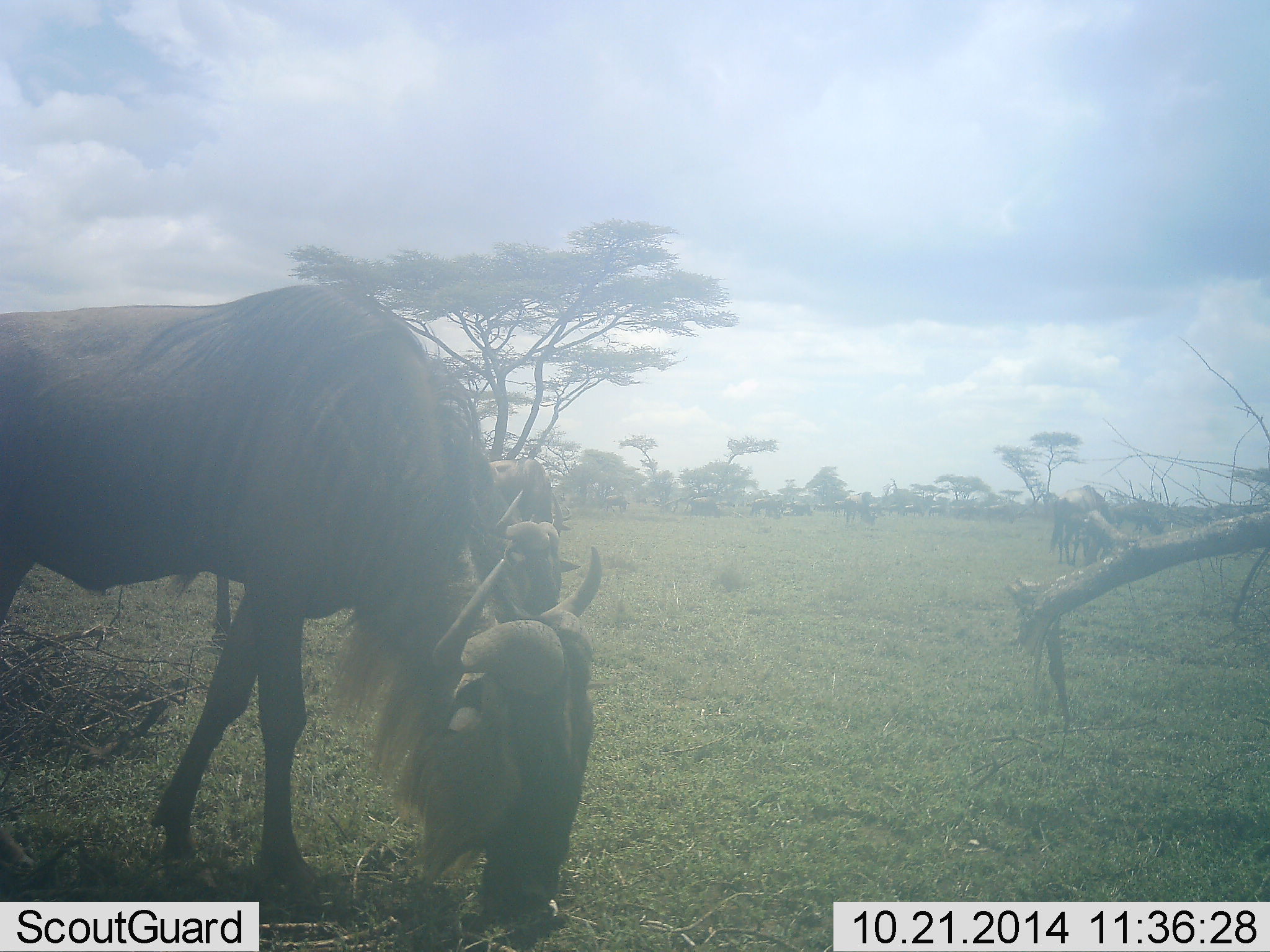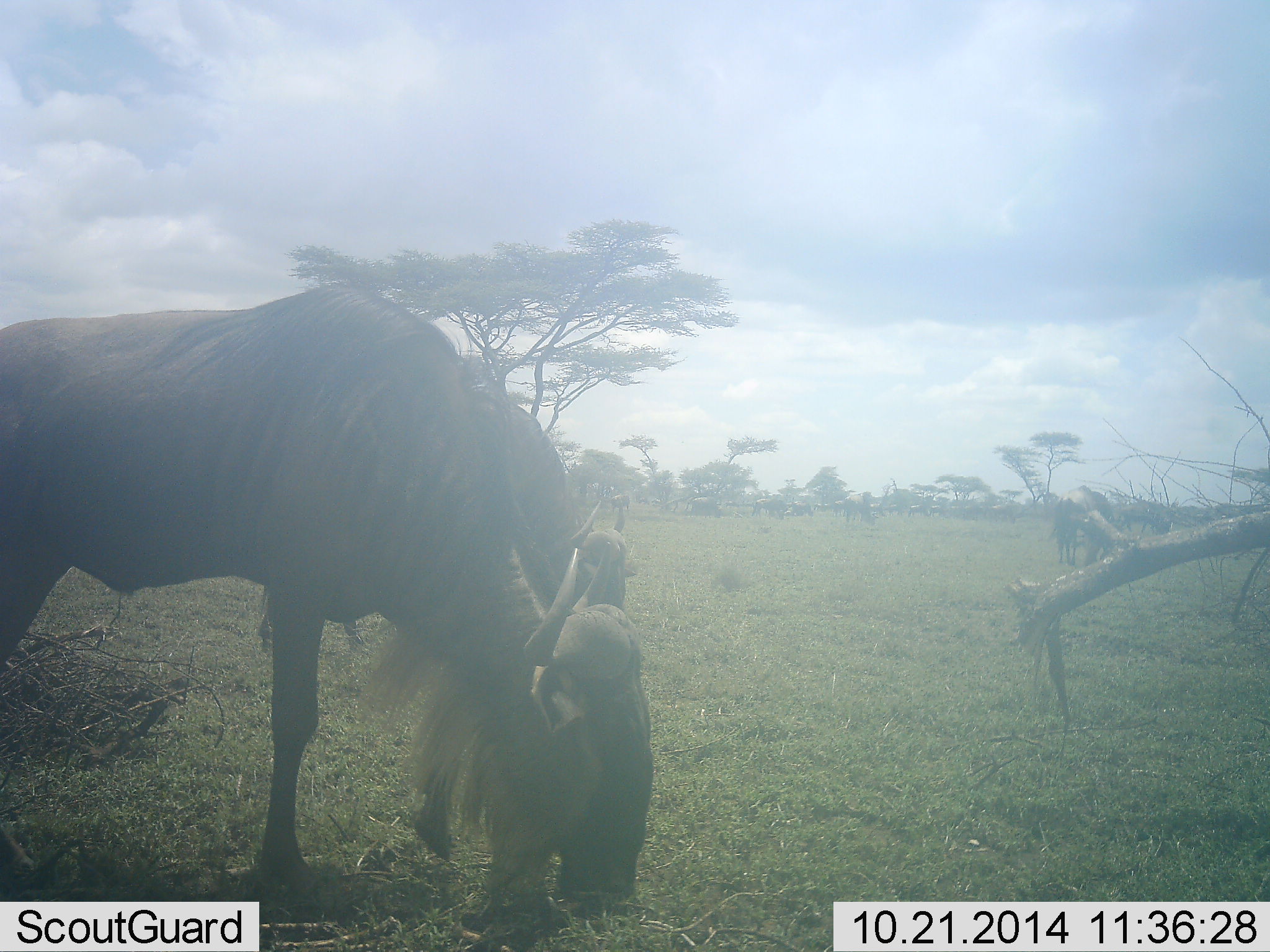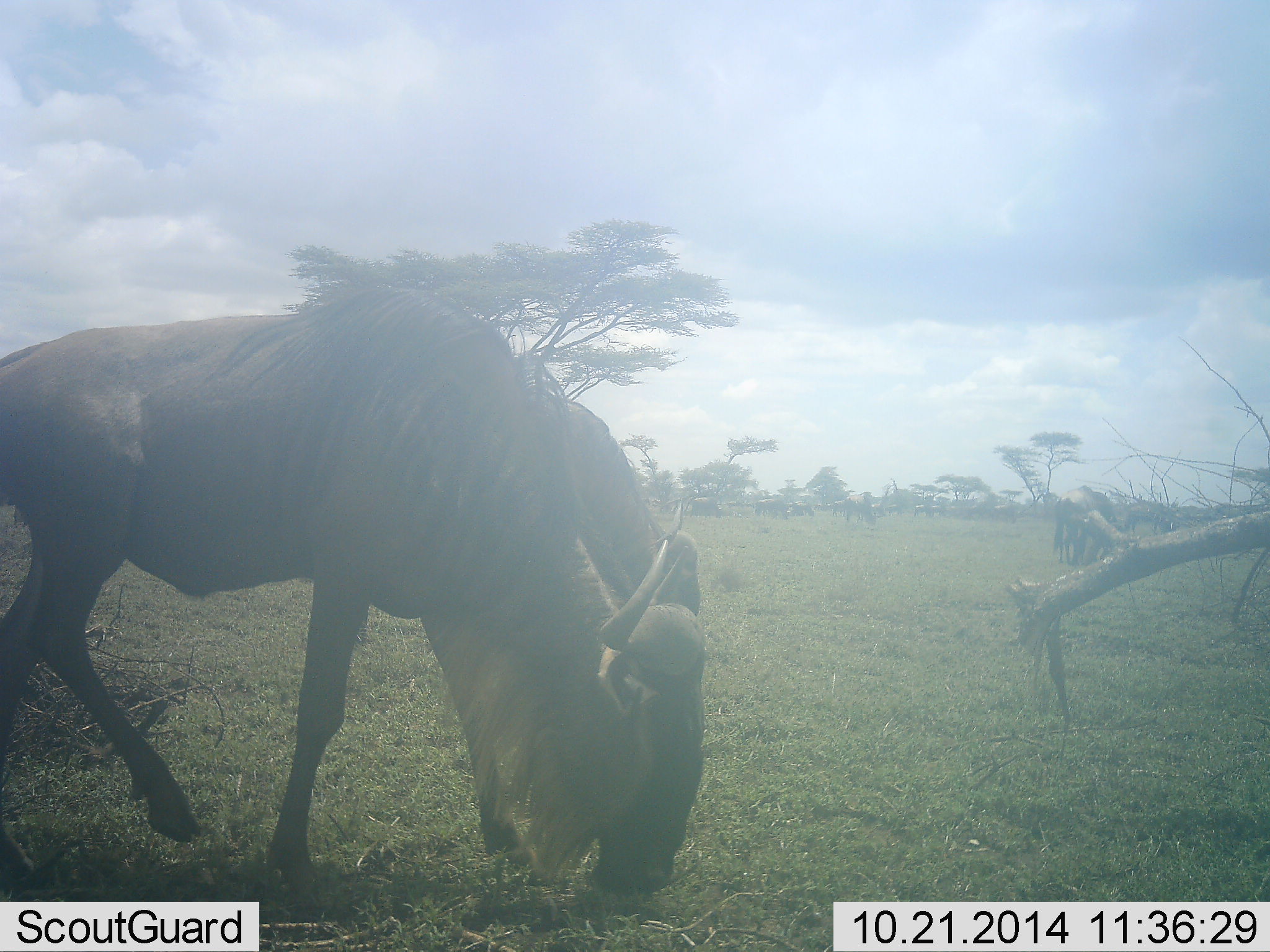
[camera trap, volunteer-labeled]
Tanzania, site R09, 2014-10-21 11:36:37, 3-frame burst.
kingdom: Animalia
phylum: Chordata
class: Mammalia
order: Artiodactyla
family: Bovidae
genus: Connochaetes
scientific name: Connochaetes taurinus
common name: blue wildebeest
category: wildebeest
Wildebeest (blue wildebeest) (Connochaetes taurinus), count 2. Behavior (volunteer vote fractions): standing 20%, resting 0%, moving 0%, interacting 0%. Young present (vote fraction): 0%. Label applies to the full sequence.